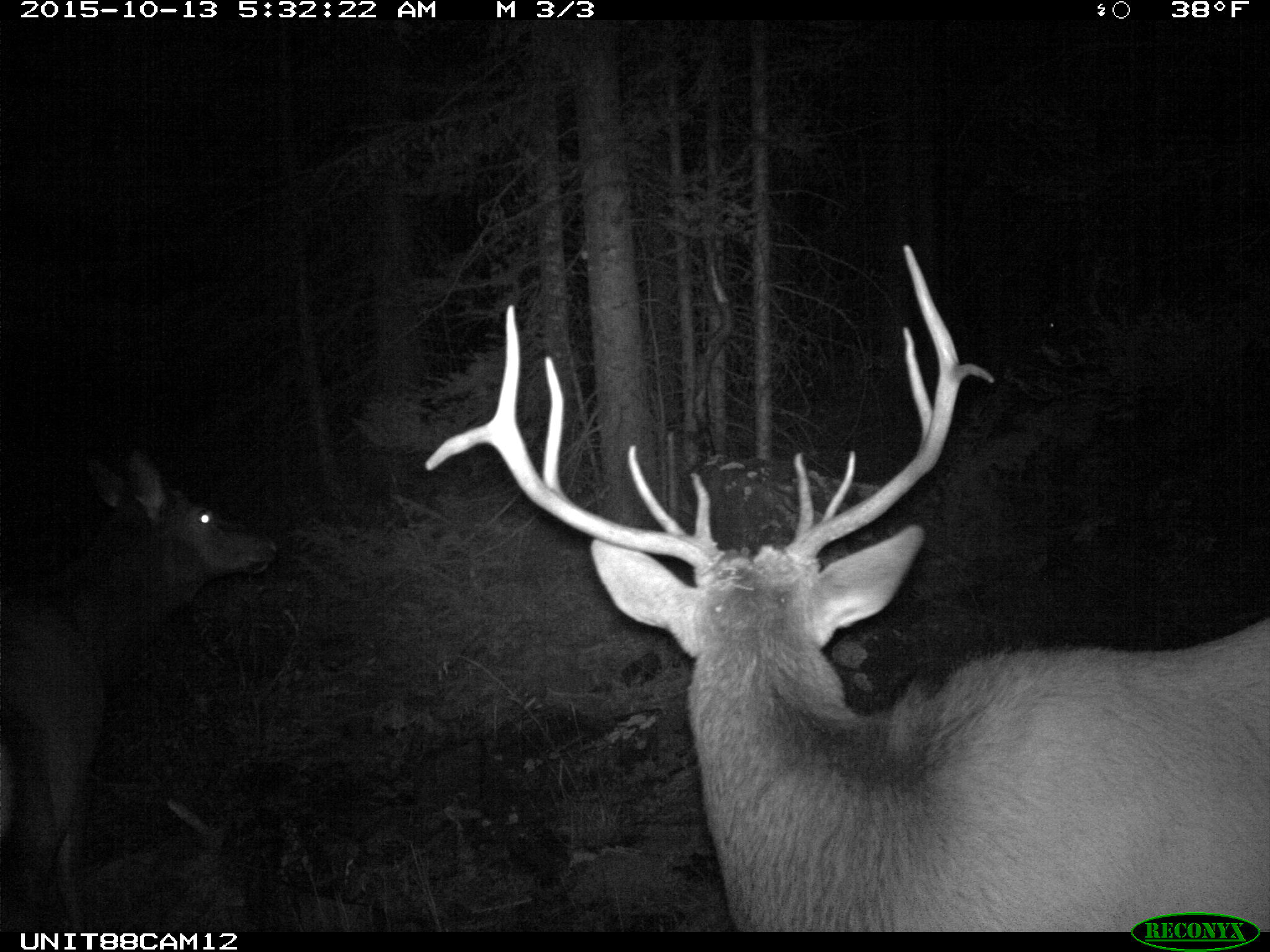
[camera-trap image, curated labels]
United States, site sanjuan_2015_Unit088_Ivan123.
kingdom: Animalia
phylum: Chordata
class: Mammalia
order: Artiodactyla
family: Cervidae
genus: Cervus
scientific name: Cervus elaphus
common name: red deer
Cervus elaphus (red deer).